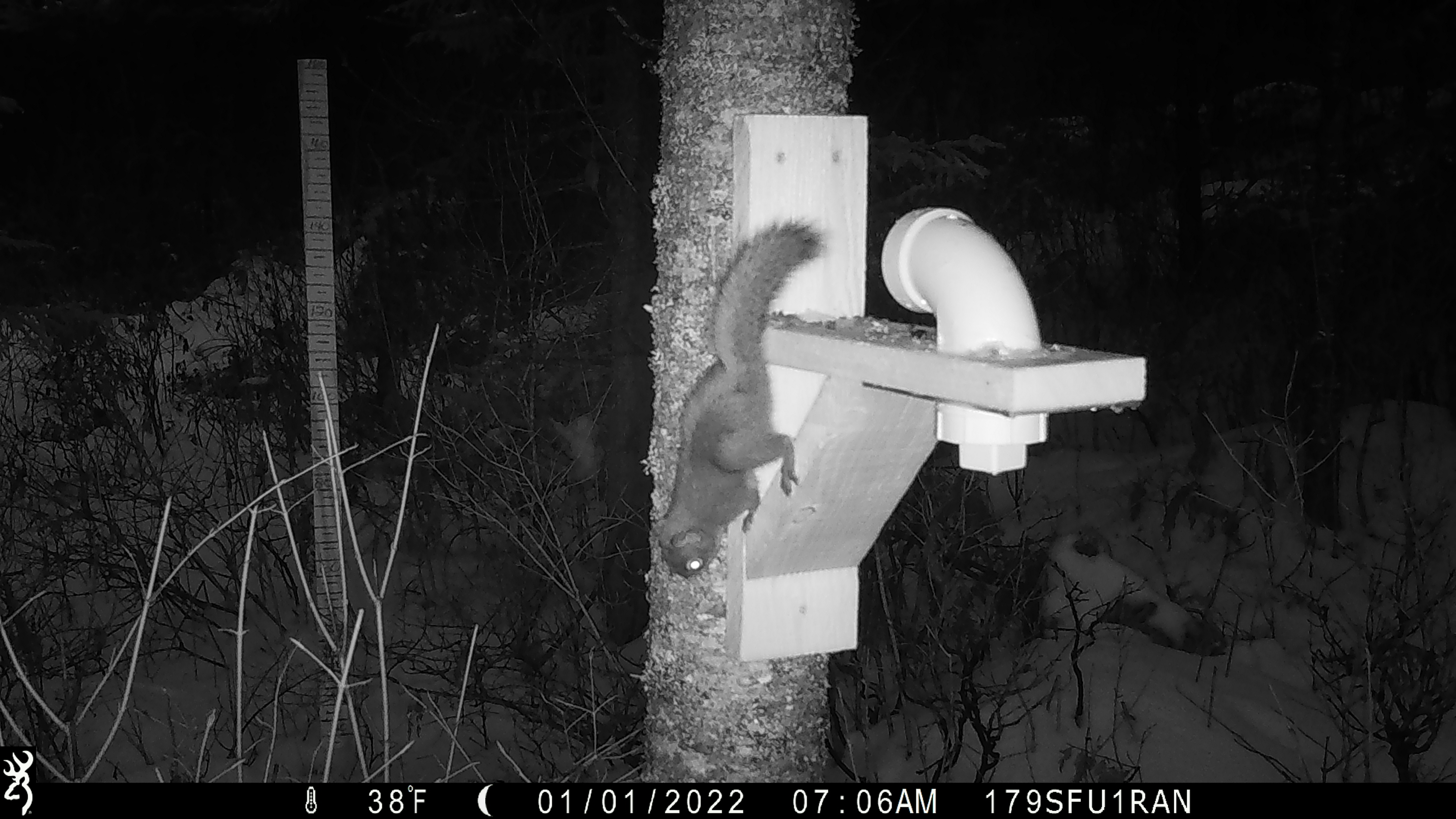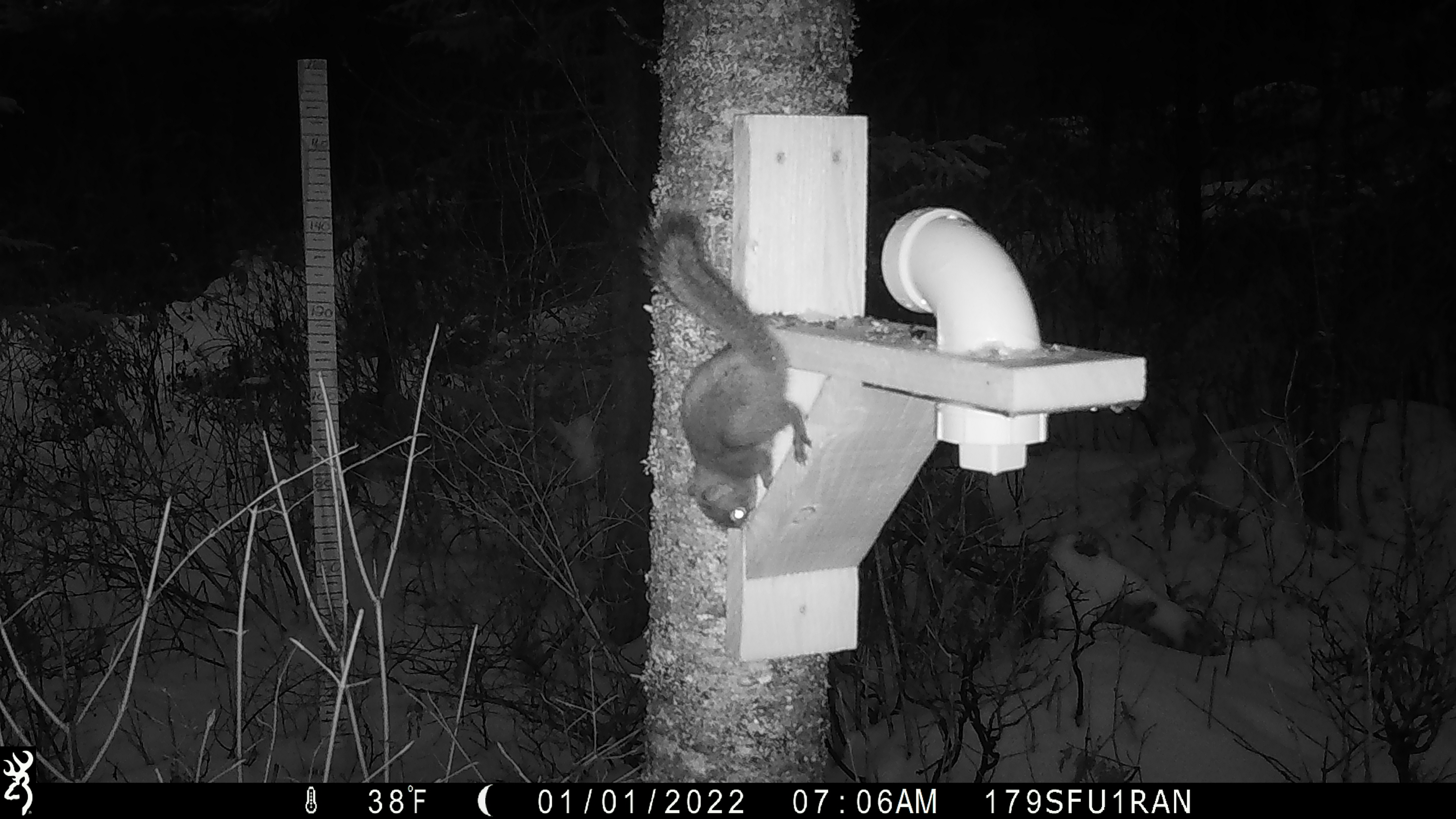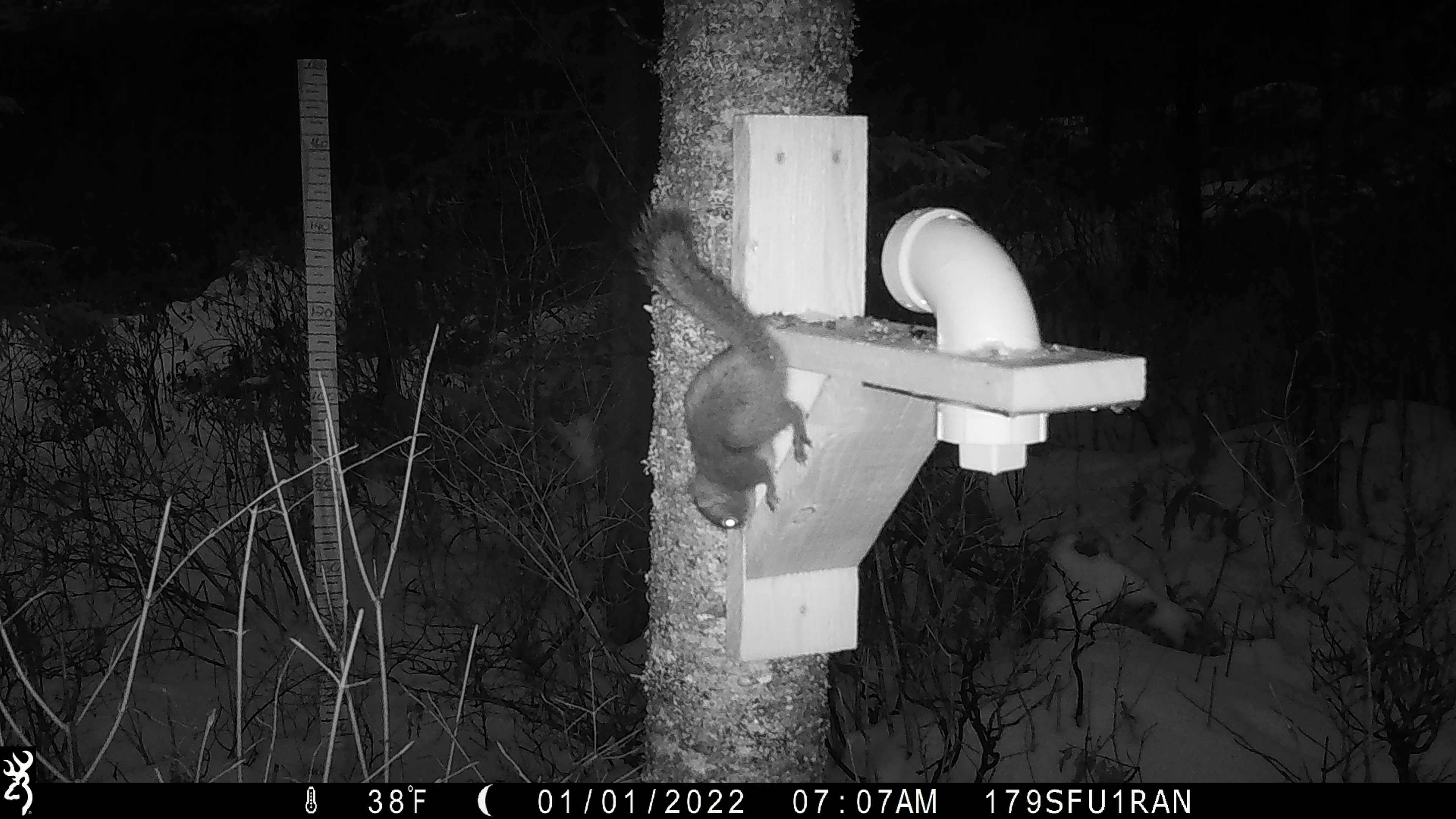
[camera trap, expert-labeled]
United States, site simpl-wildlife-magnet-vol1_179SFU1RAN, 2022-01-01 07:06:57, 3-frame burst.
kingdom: Animalia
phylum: Chordata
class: Mammalia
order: Rodentia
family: Sciuridae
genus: Tamiasciurus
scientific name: Tamiasciurus hudsonicus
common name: red squirrel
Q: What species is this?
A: Red squirrel (Tamiasciurus hudsonicus).